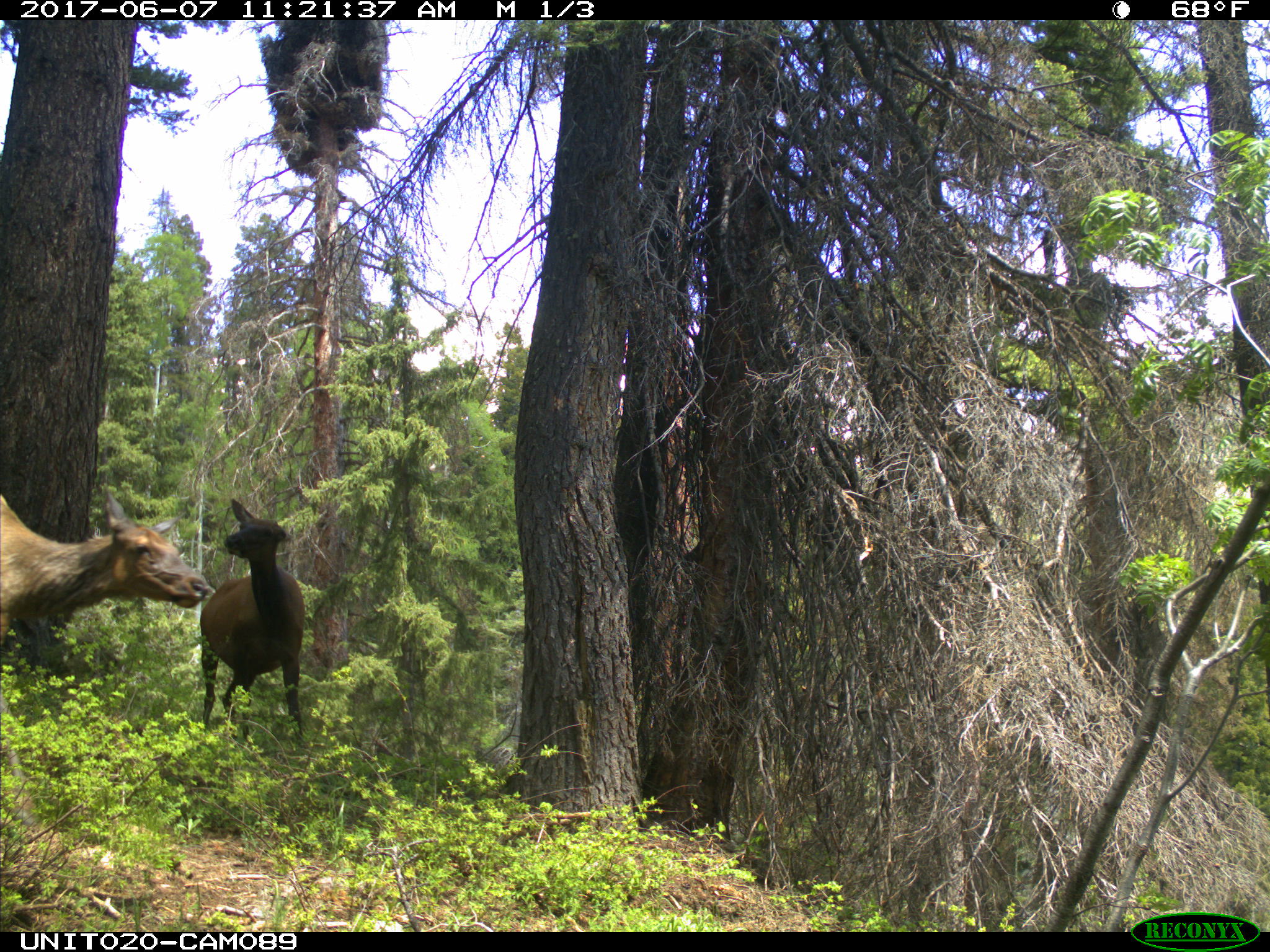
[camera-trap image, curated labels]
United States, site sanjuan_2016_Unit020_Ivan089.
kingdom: Animalia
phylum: Chordata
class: Mammalia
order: Artiodactyla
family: Cervidae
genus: Cervus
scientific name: Cervus elaphus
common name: red deer